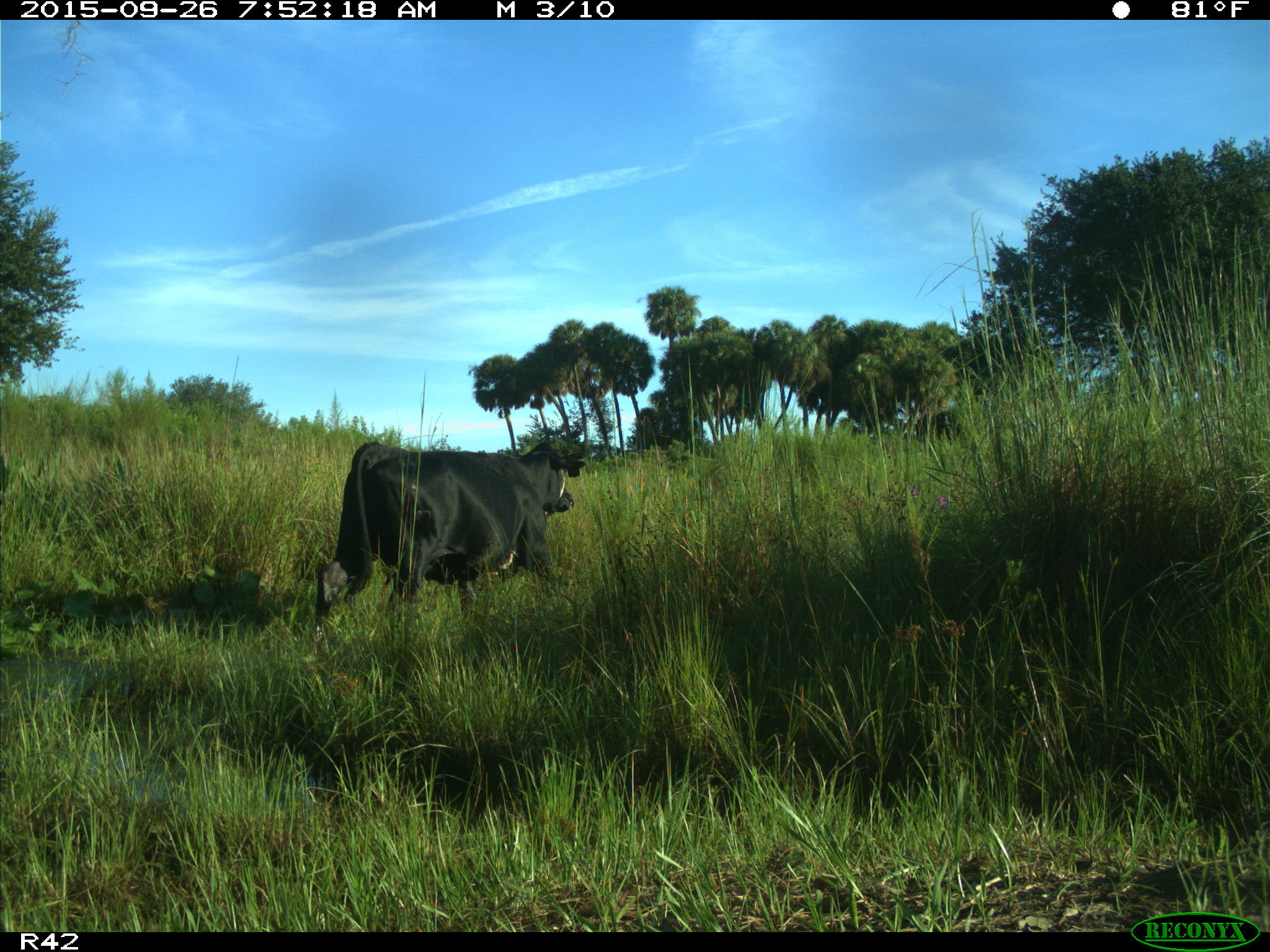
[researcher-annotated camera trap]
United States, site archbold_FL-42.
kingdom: Animalia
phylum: Chordata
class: Mammalia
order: Artiodactyla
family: Bovidae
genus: Bos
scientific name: Bos taurus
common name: domestic cow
Bos taurus (domestic cow).